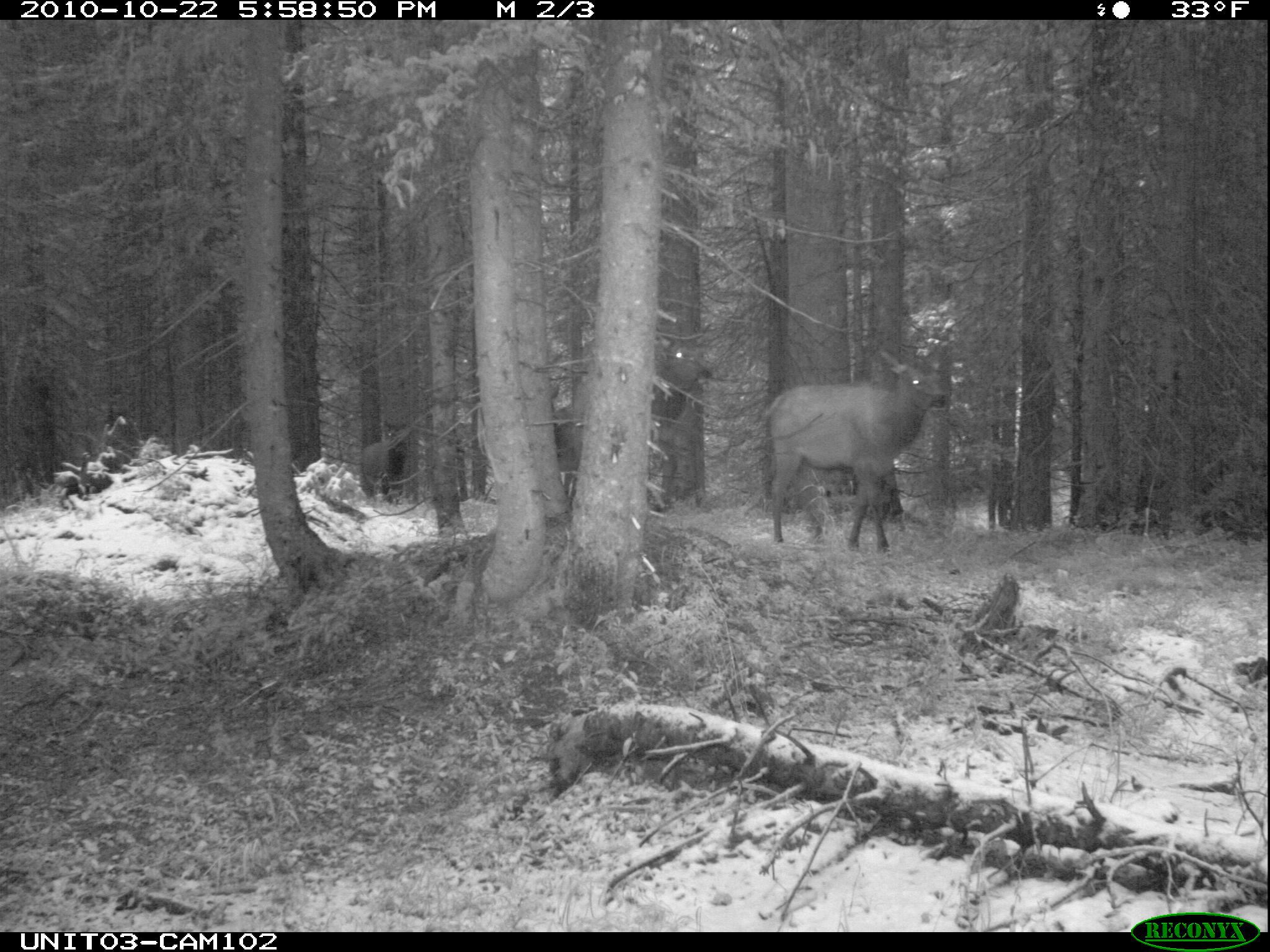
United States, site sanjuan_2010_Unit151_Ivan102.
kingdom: Animalia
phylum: Chordata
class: Mammalia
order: Artiodactyla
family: Cervidae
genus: Cervus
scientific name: Cervus elaphus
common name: red deer